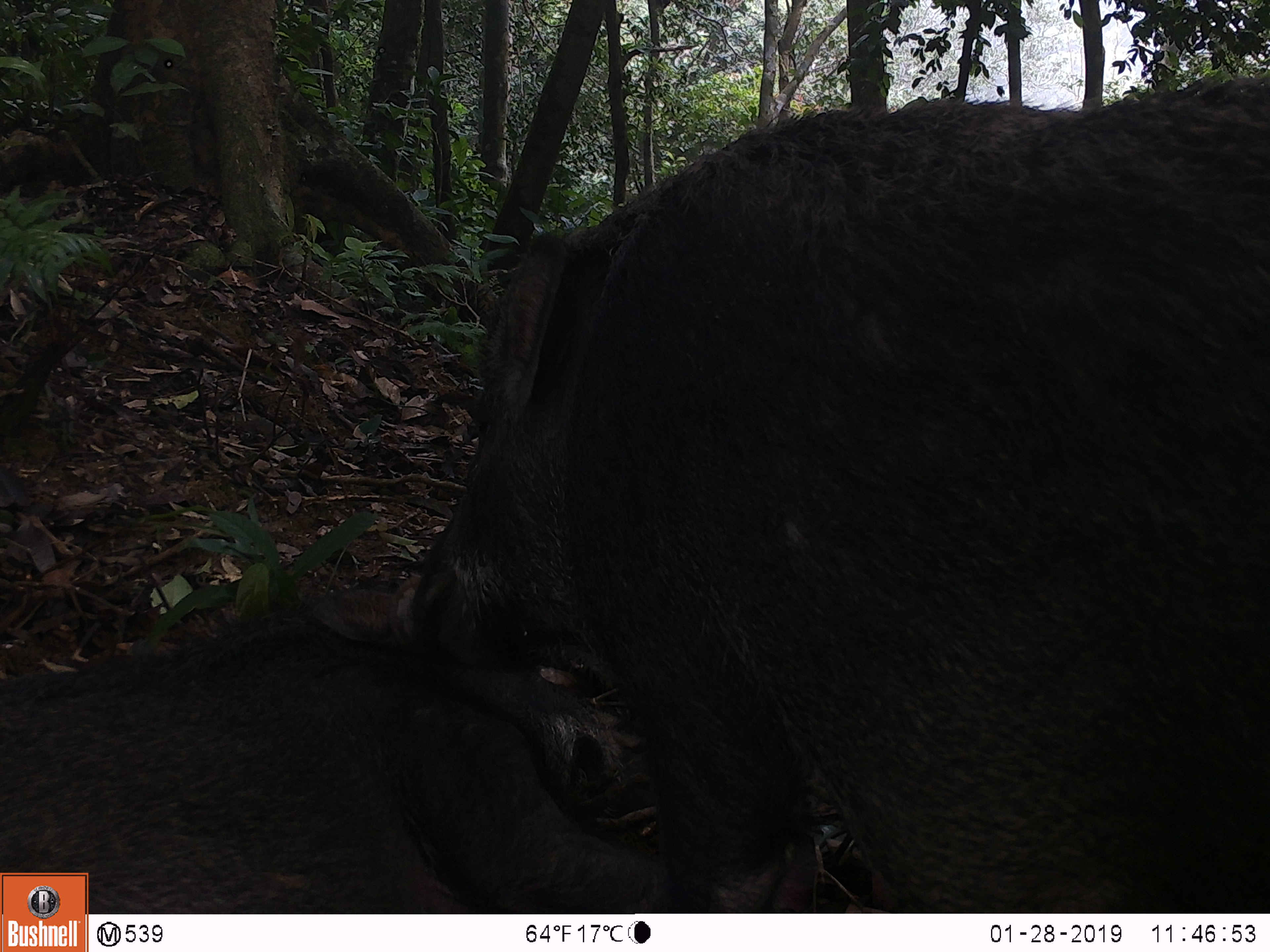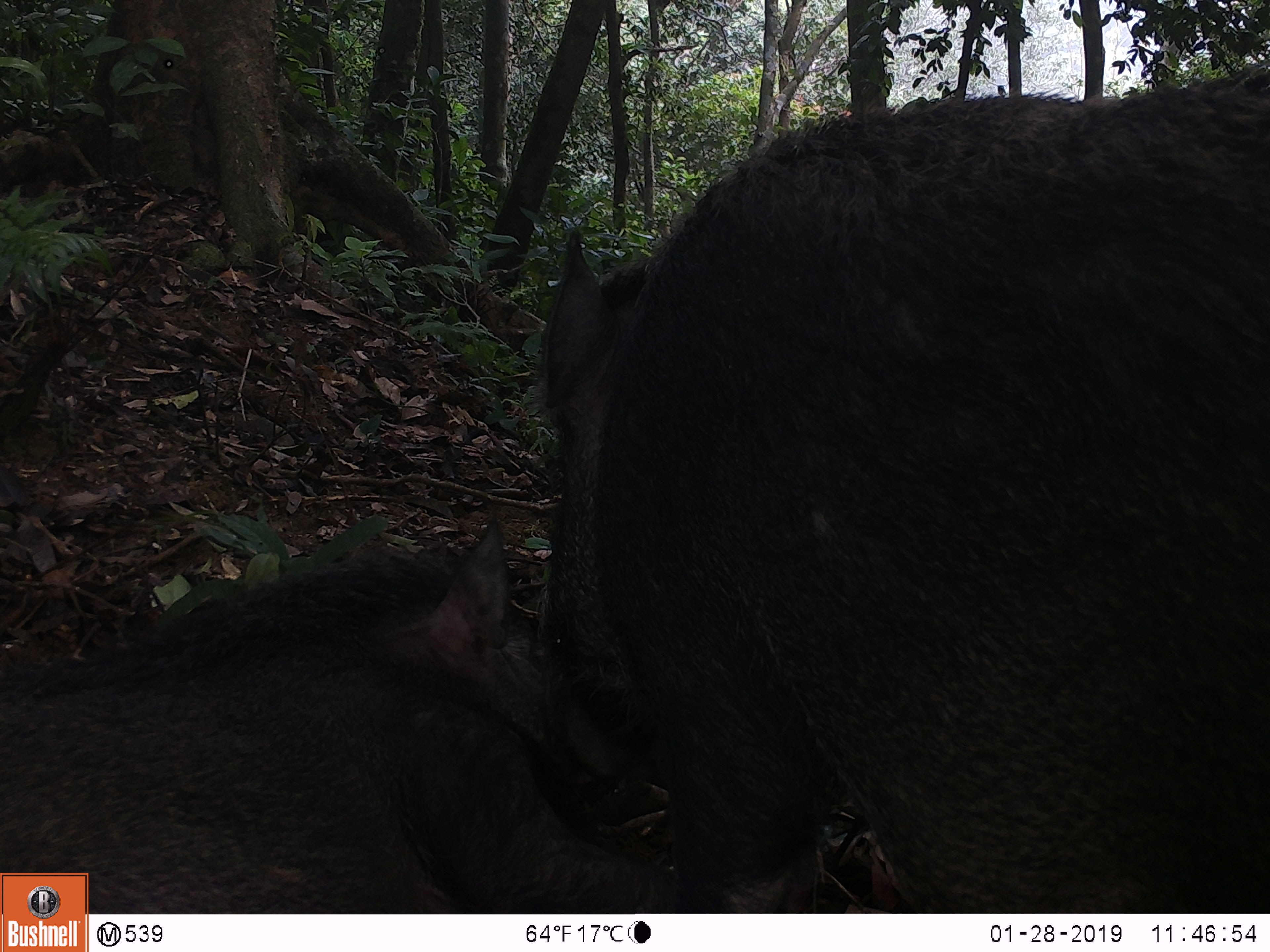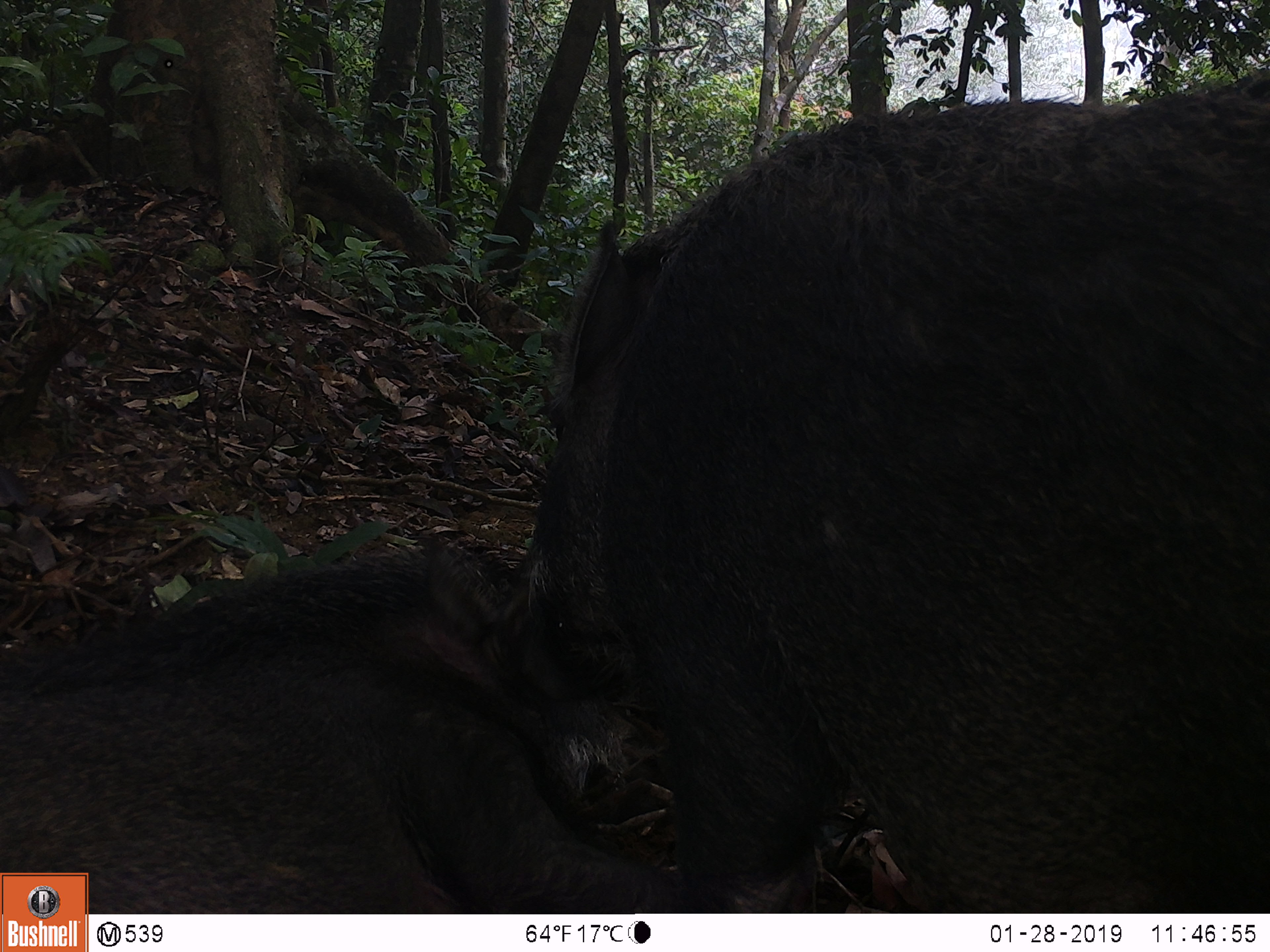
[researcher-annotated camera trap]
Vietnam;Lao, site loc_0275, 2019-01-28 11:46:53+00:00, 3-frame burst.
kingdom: Animalia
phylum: Chordata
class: Mammalia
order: Artiodactyla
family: Suidae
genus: Sus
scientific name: Sus scrofa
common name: eurasian wild pig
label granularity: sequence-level